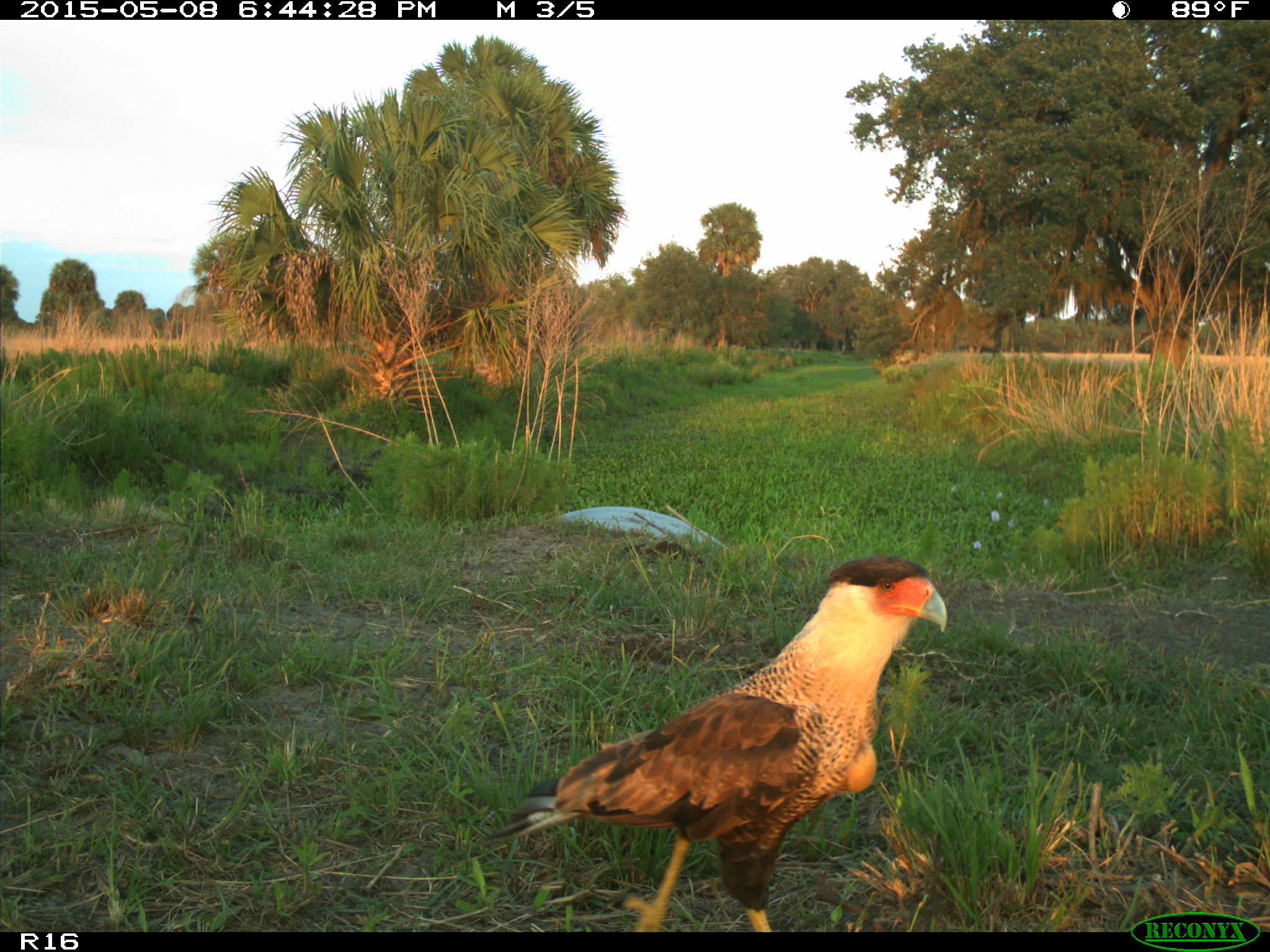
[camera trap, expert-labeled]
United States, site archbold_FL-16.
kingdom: Animalia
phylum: Chordata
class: Mammalia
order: Artiodactyla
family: Bovidae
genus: Bos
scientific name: Bos taurus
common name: domestic cow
Bos taurus (domestic cow).